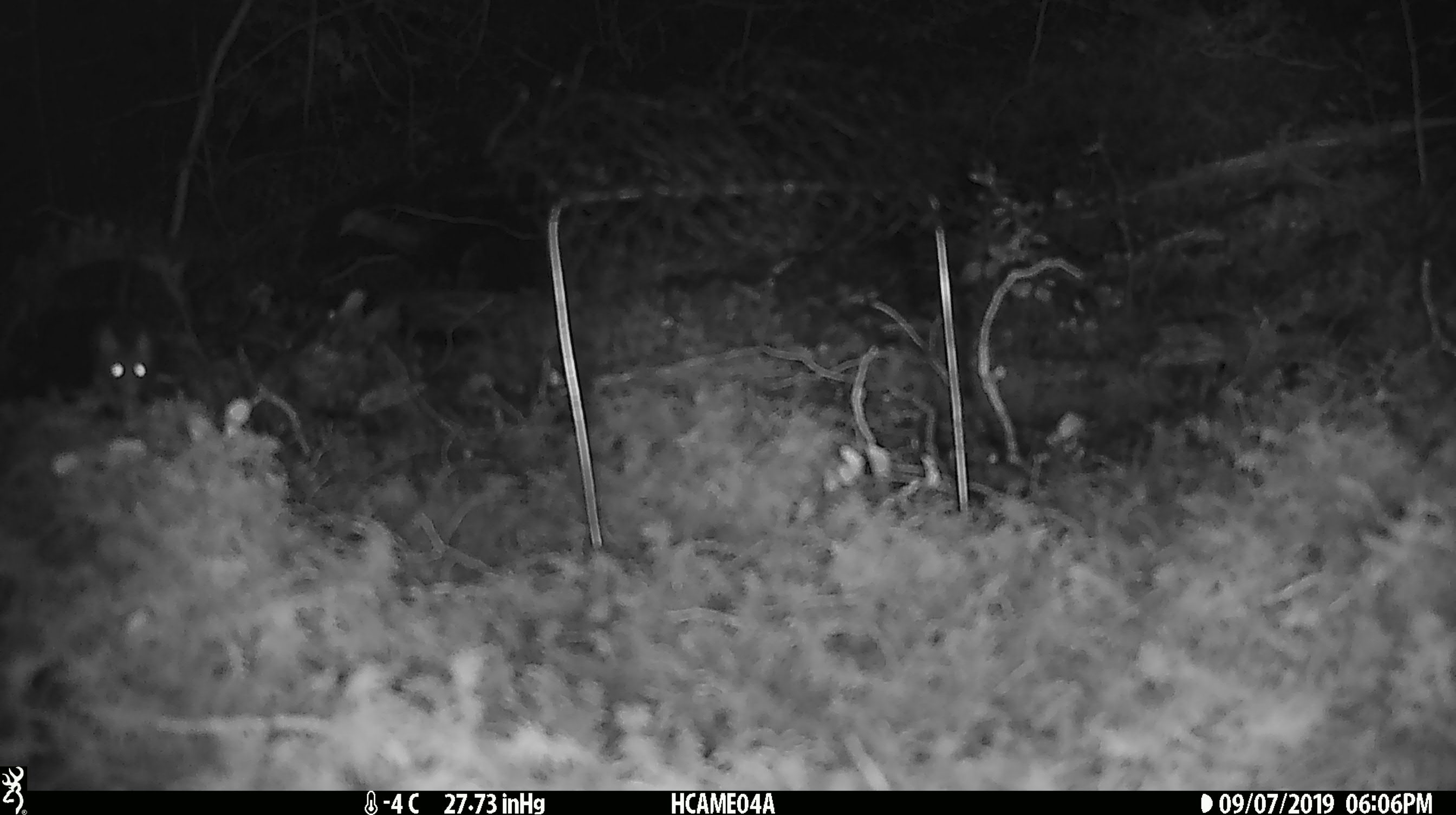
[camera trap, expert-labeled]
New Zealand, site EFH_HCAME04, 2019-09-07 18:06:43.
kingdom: Animalia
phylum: Chordata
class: Mammalia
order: Rodentia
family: Muridae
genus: Mus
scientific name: Mus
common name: mouse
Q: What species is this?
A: Mouse (Mus).